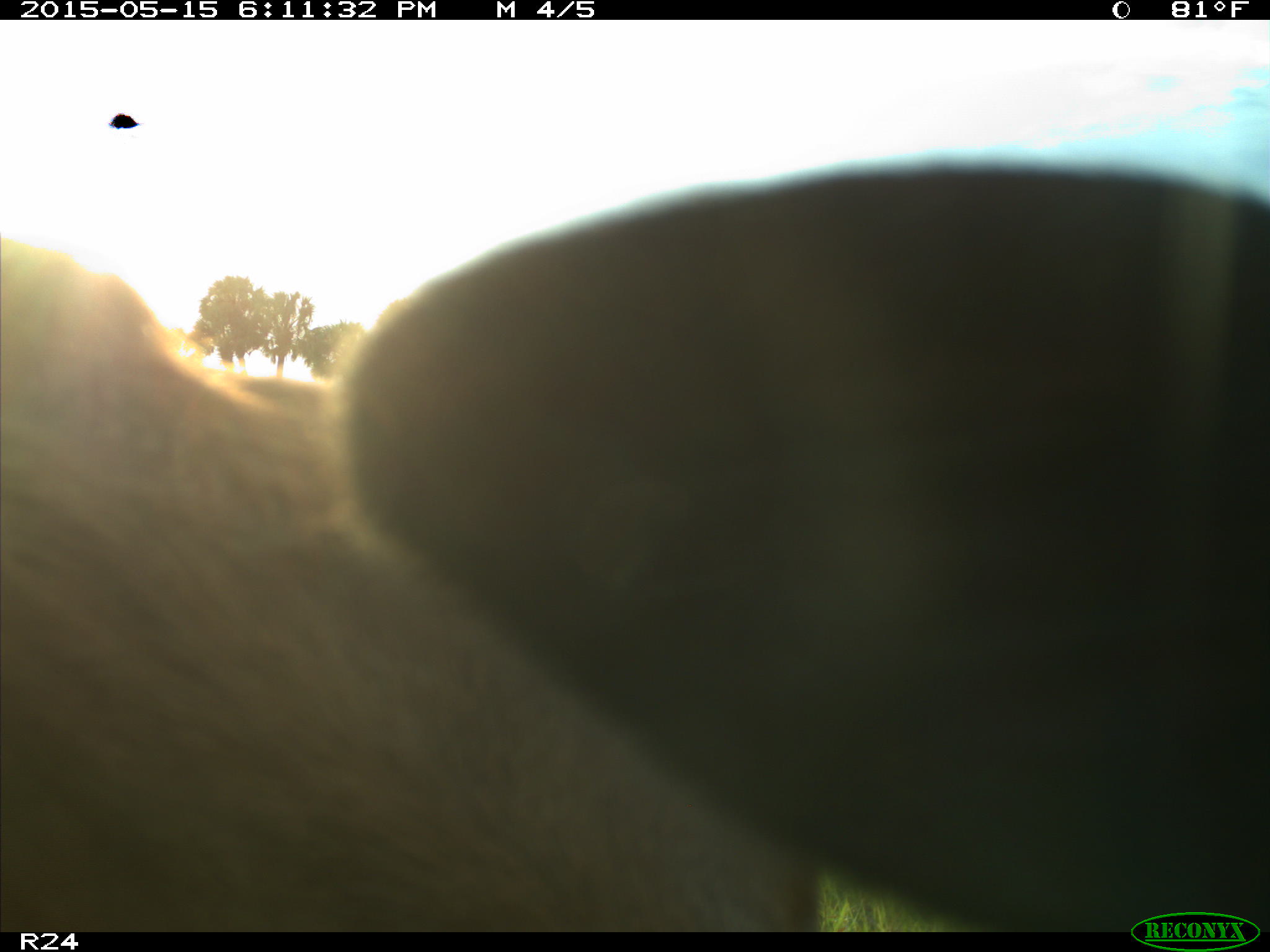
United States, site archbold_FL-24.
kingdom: Animalia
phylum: Chordata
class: Mammalia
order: Artiodactyla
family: Bovidae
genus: Bos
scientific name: Bos taurus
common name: domestic cow